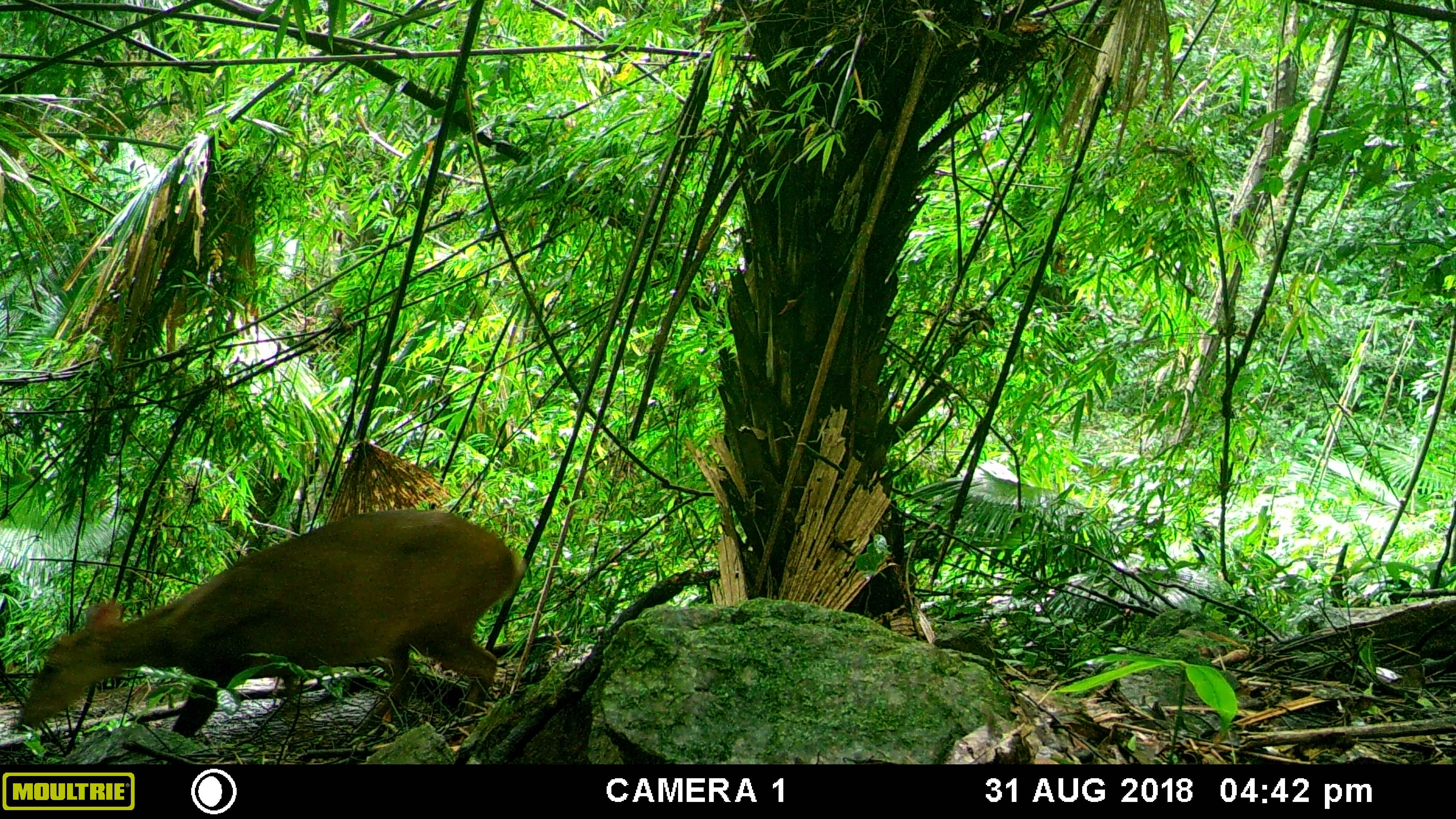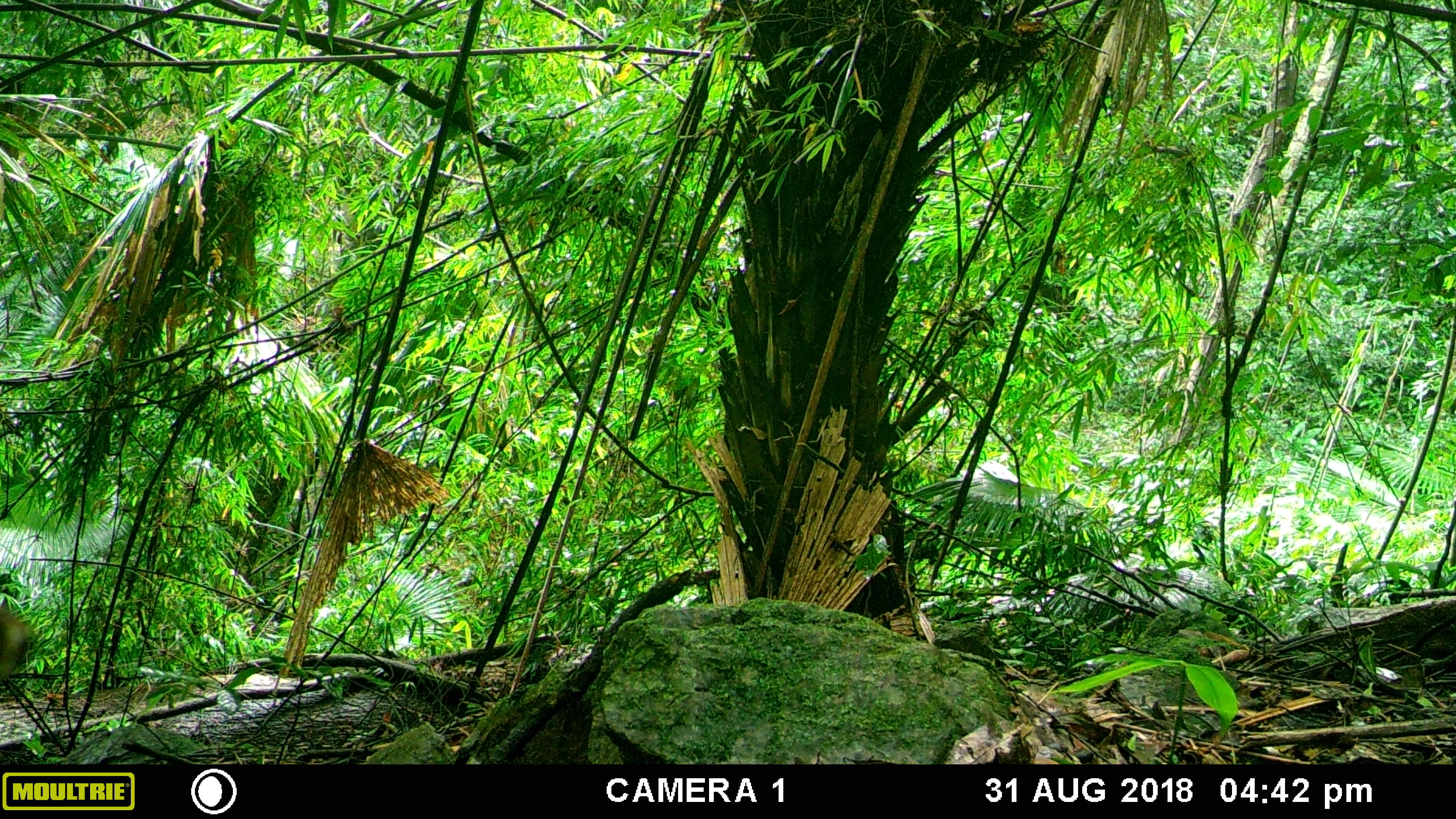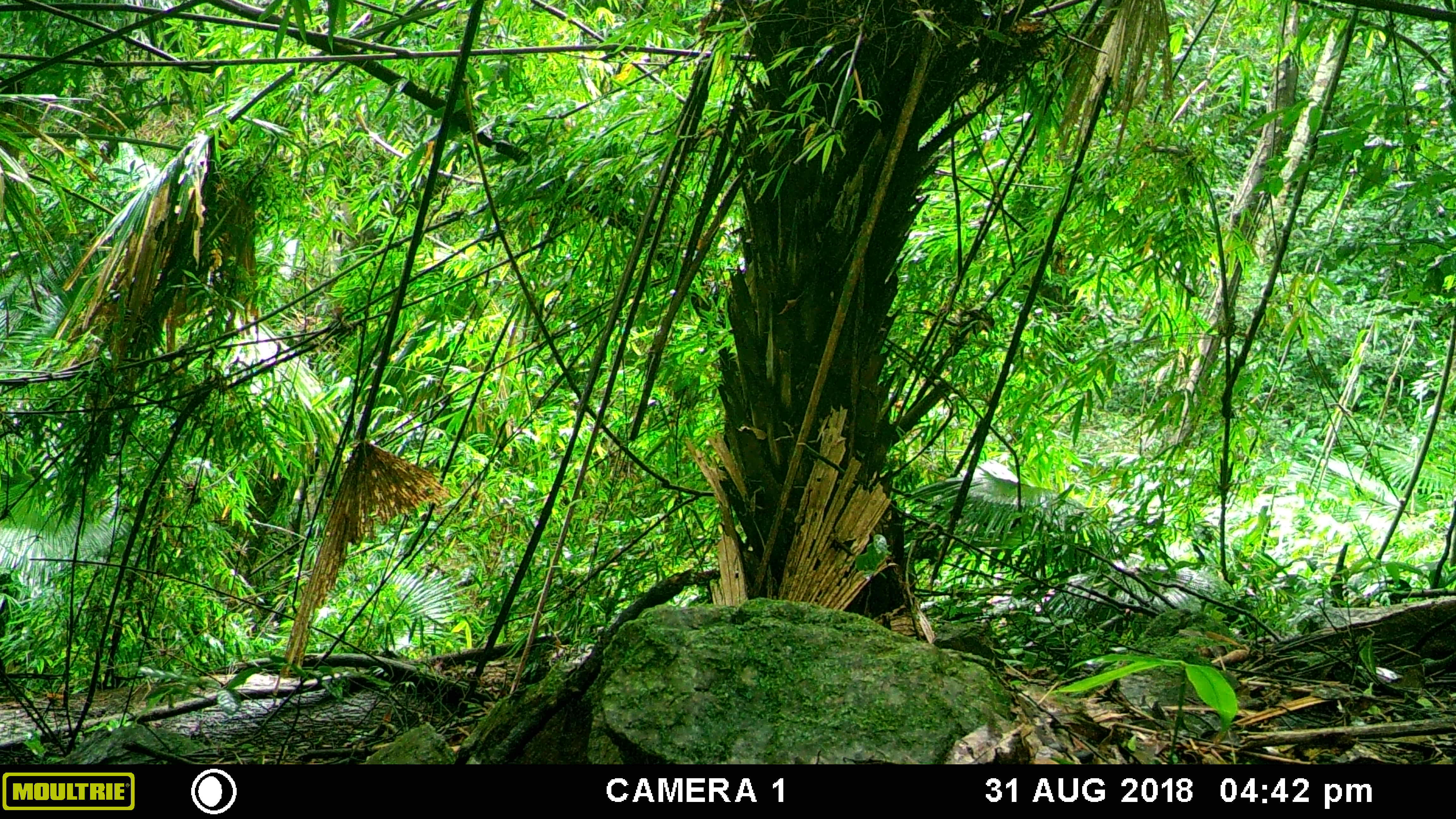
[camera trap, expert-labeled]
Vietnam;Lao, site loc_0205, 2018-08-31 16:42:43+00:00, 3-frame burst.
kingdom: Animalia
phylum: Chordata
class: Mammalia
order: Artiodactyla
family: Cervidae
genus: Muntiacus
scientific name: Muntiacus vuquangensis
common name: large-antlered muntjac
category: large antlered muntjac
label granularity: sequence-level